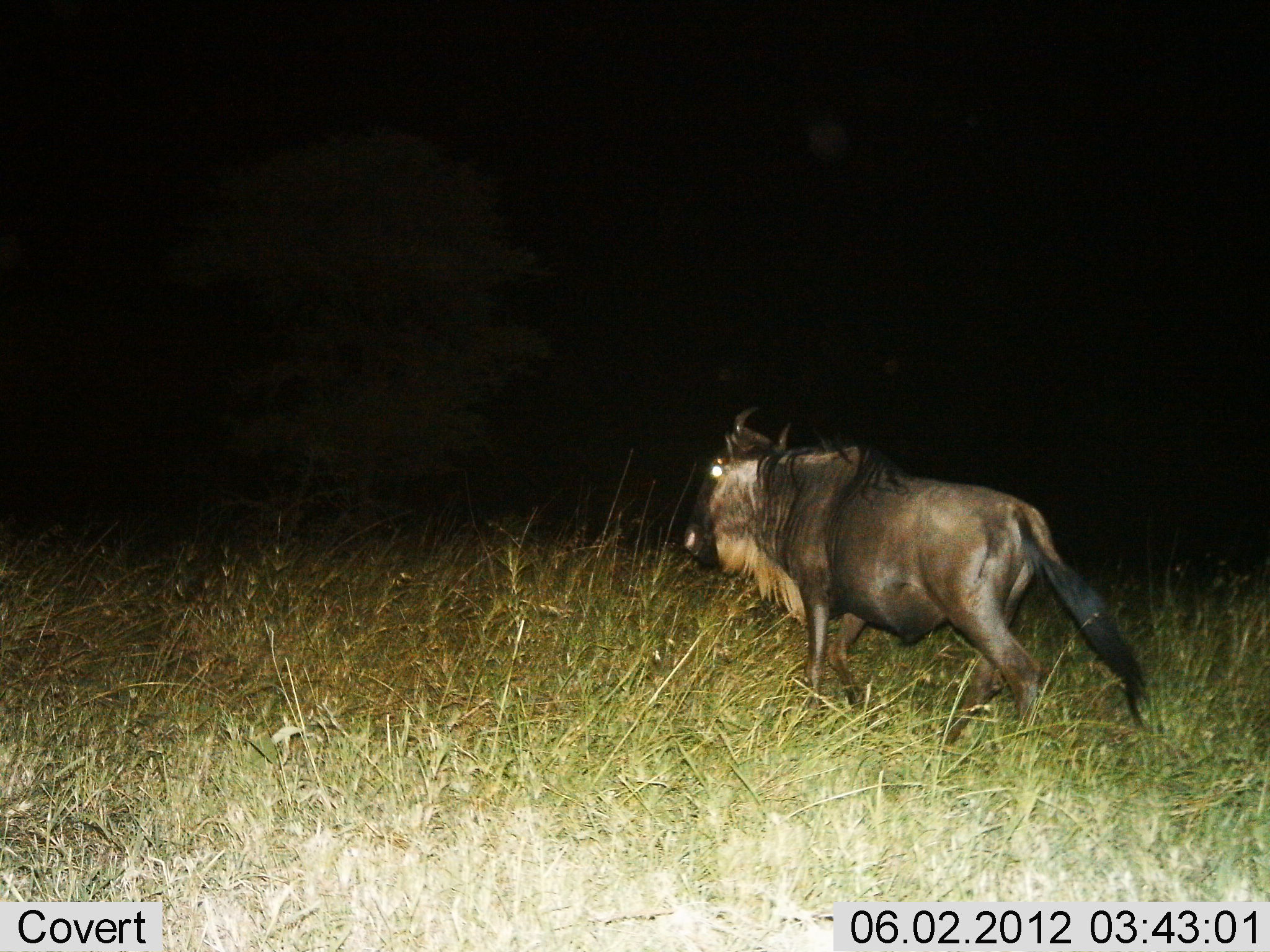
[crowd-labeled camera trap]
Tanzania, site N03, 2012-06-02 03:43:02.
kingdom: Animalia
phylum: Chordata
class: Mammalia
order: Artiodactyla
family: Bovidae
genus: Connochaetes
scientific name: Connochaetes taurinus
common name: blue wildebeest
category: wildebeest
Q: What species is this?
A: Wildebeest (blue wildebeest) (Connochaetes taurinus).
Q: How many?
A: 1.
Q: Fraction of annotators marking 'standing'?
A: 0%.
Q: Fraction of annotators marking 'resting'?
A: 0%.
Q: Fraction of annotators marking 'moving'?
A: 100%.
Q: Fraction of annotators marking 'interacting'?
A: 0%.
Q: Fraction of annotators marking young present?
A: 0%.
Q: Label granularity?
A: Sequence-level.